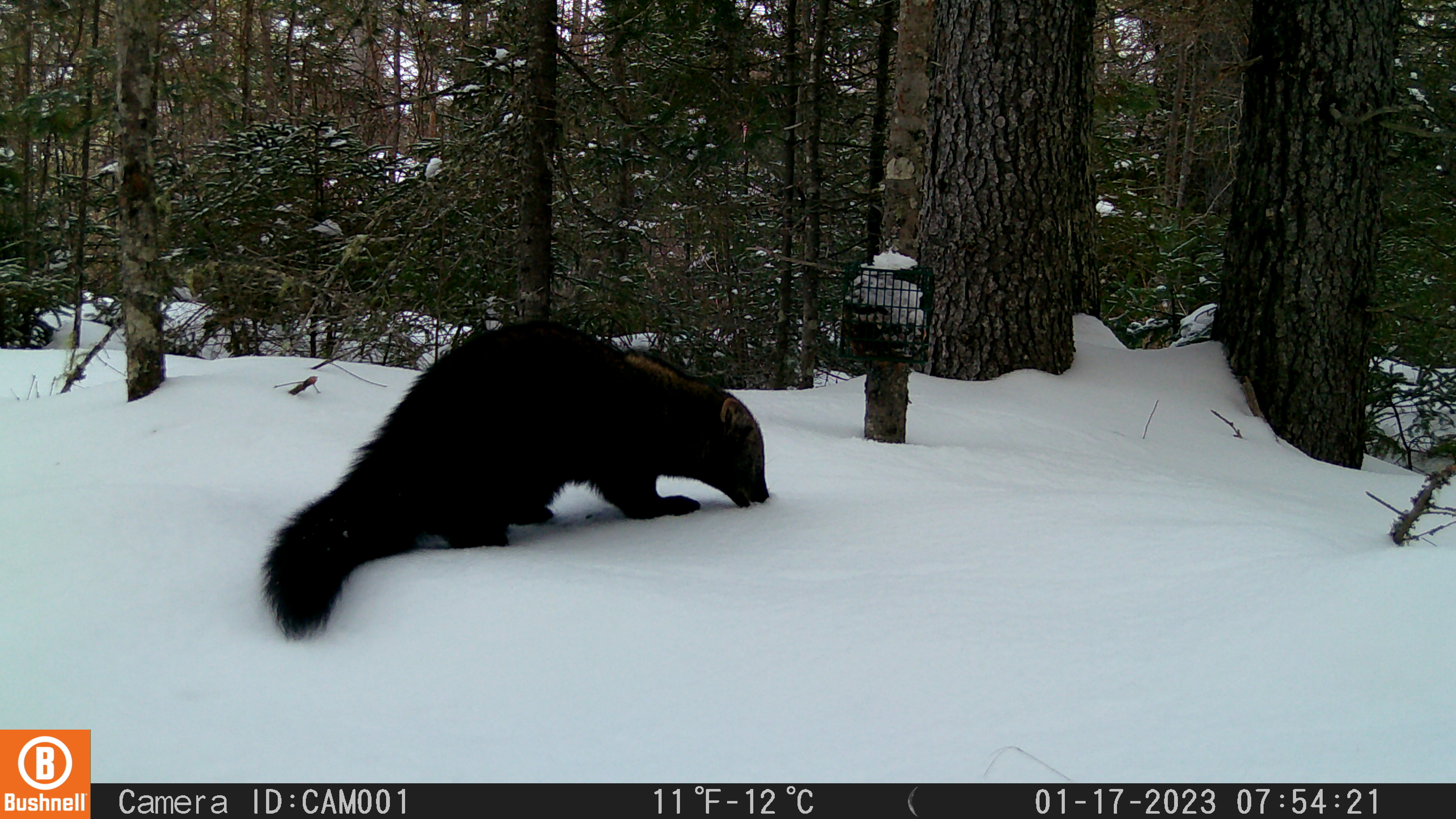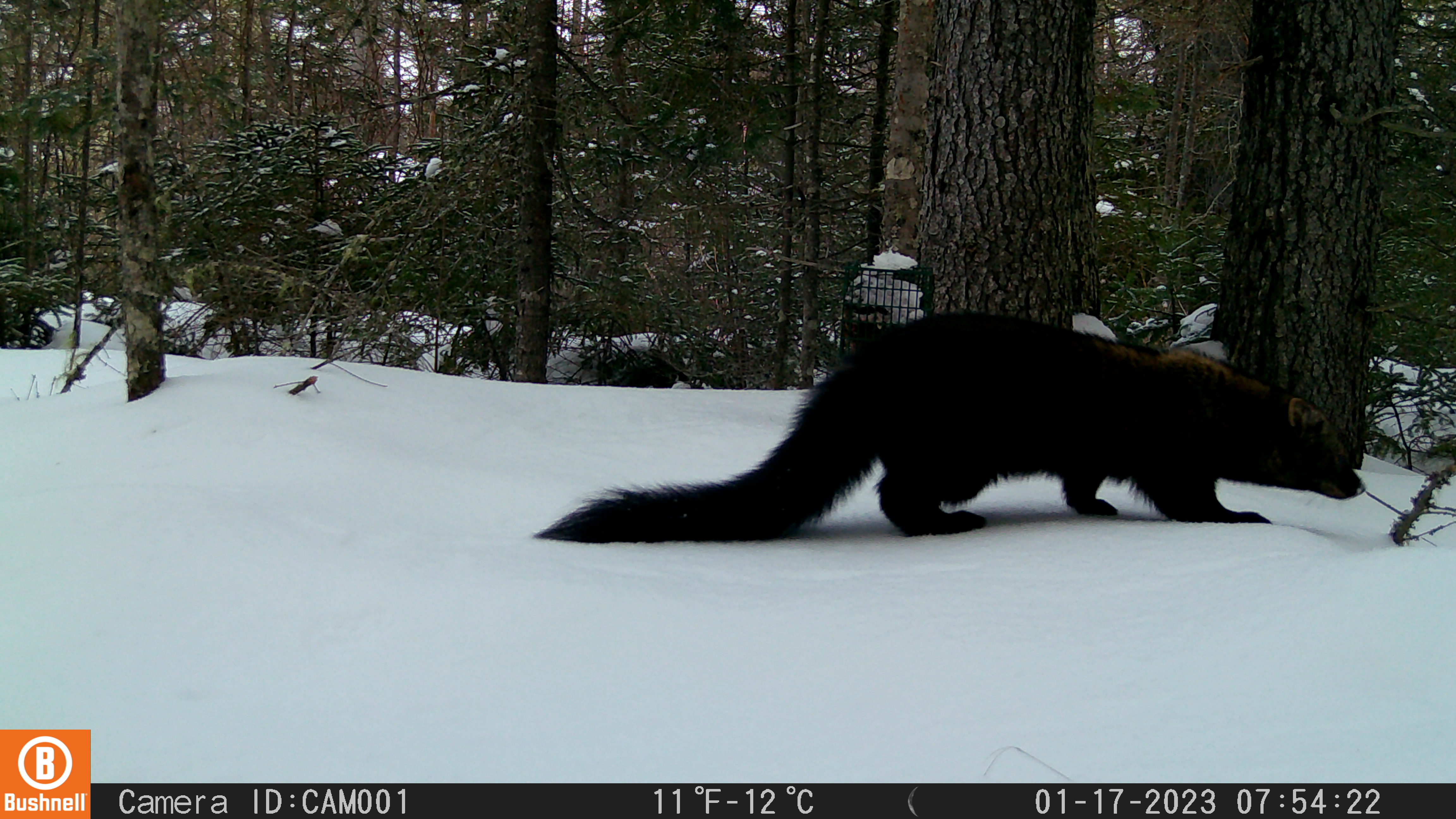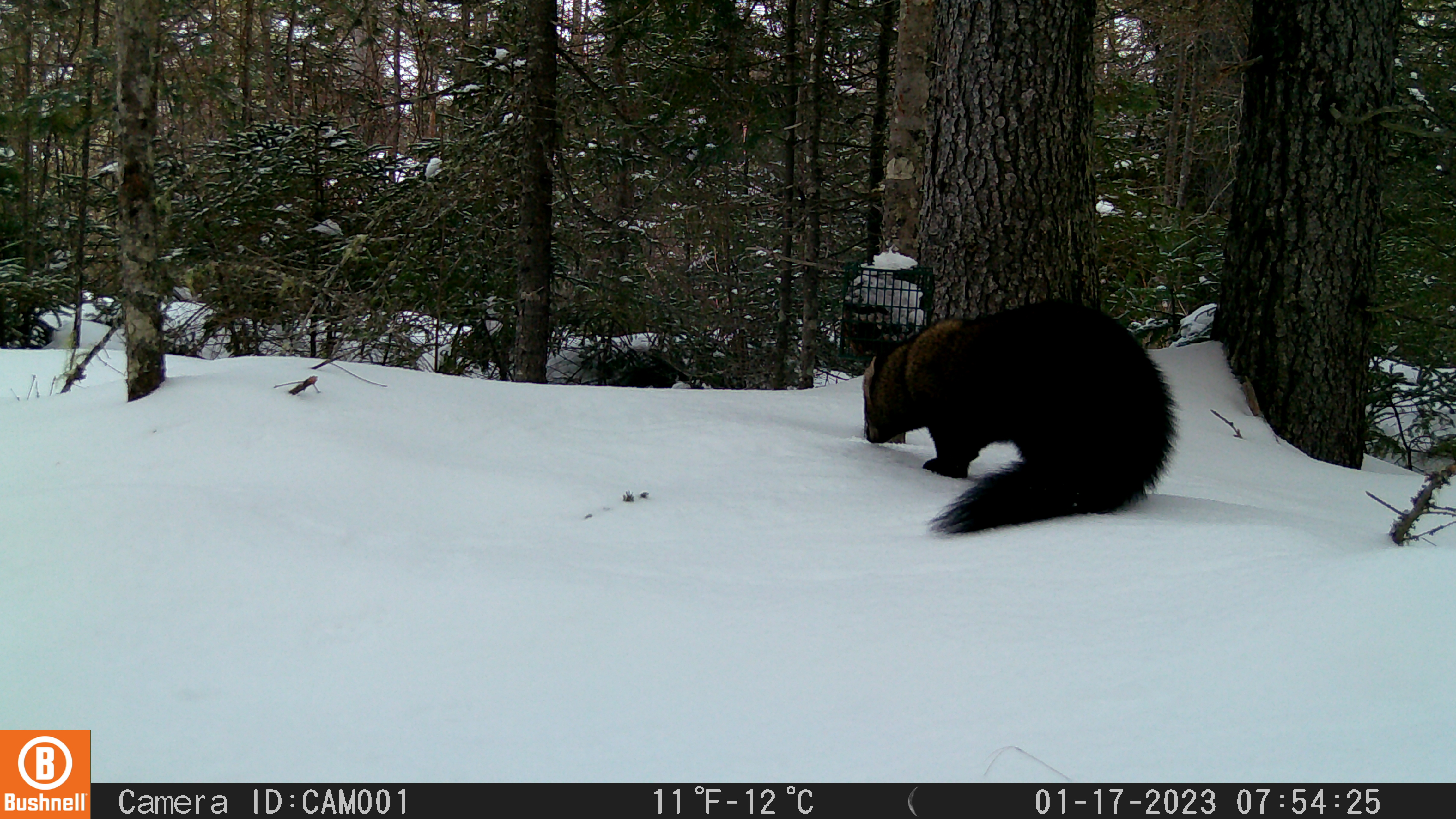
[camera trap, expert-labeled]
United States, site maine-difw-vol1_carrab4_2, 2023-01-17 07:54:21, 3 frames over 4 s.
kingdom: Animalia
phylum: Chordata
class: Mammalia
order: Carnivora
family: Mustelidae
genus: Pekania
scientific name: Pekania pennanti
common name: fisher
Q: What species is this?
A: Fisher (Pekania pennanti).